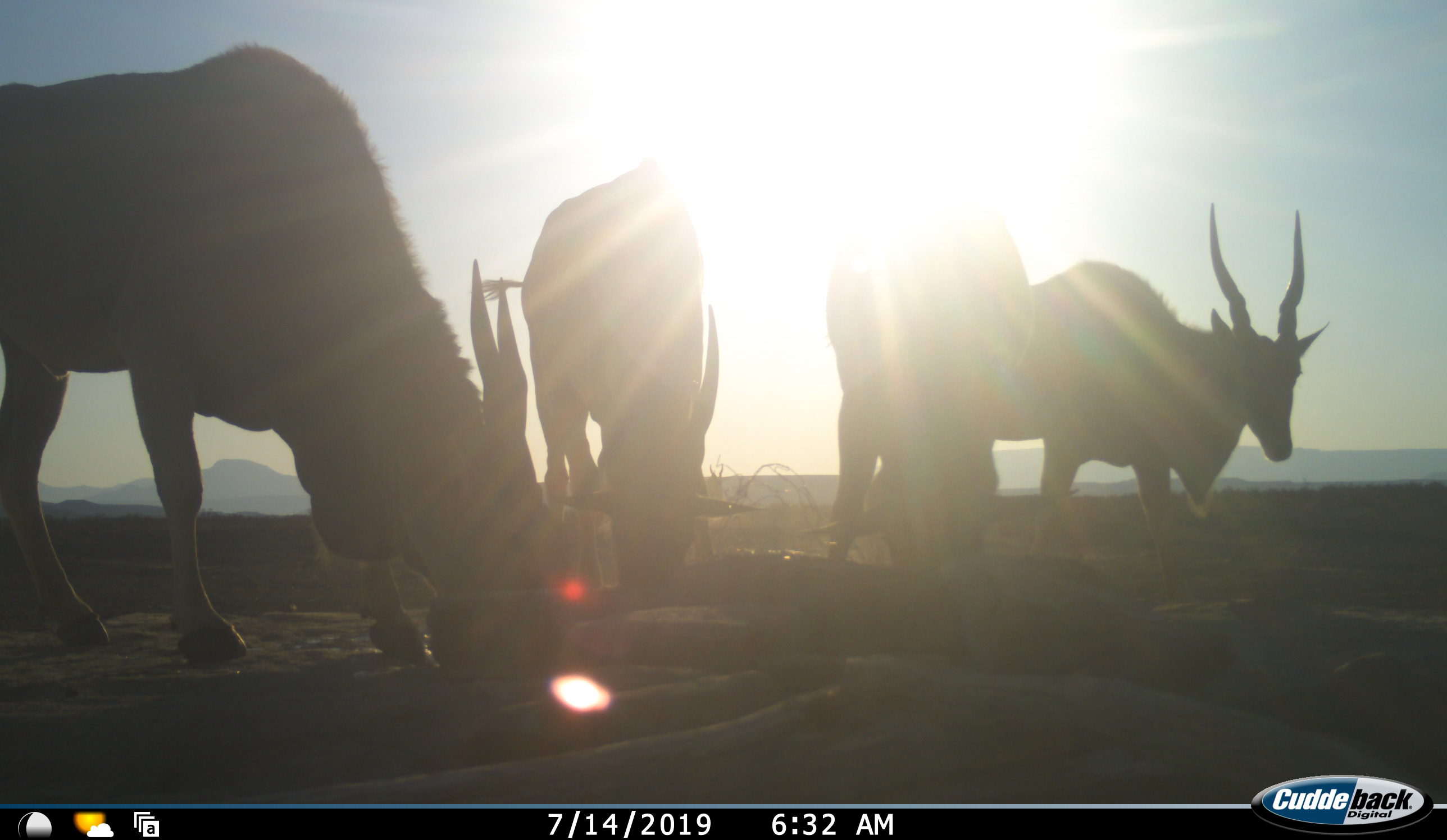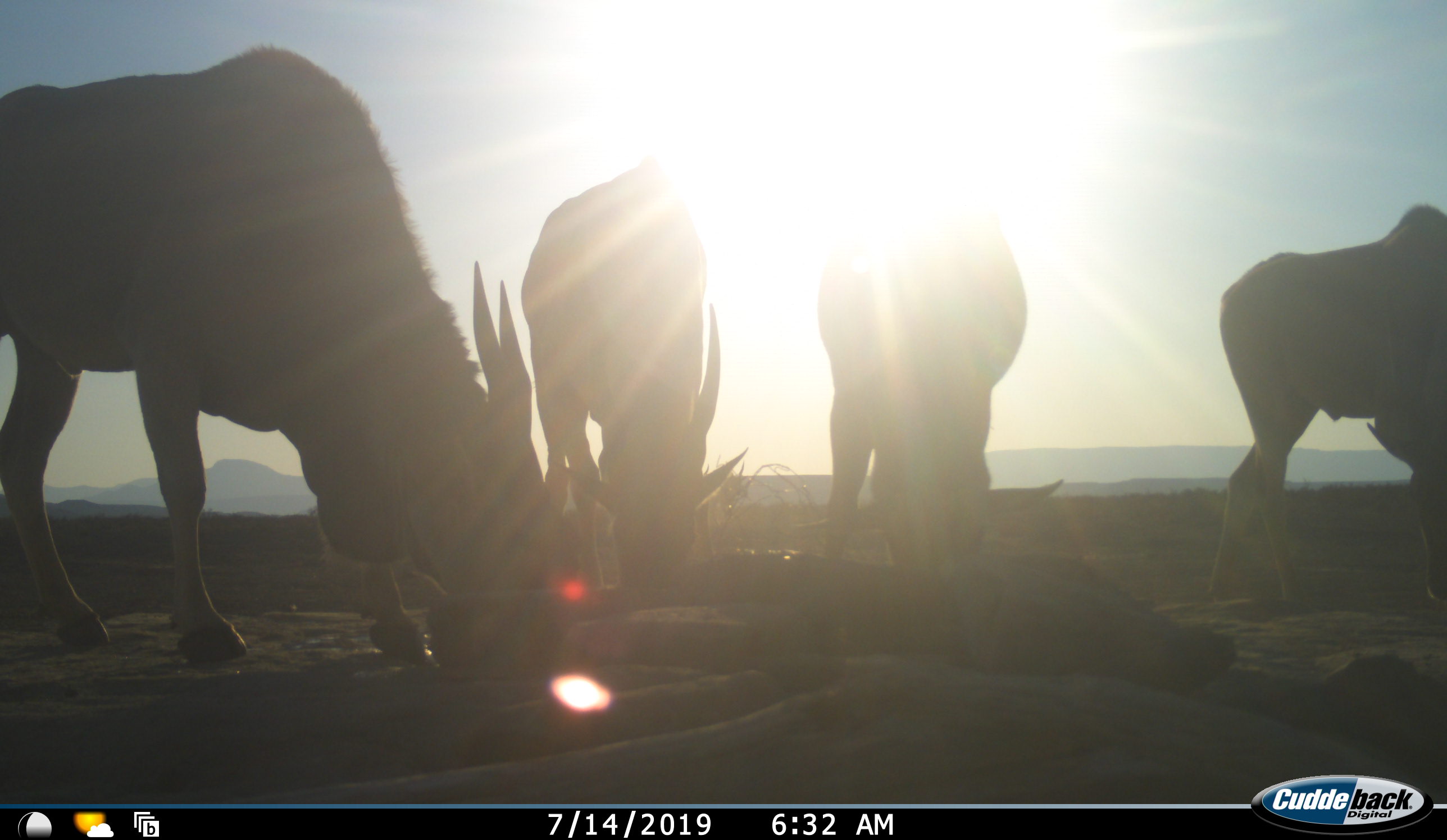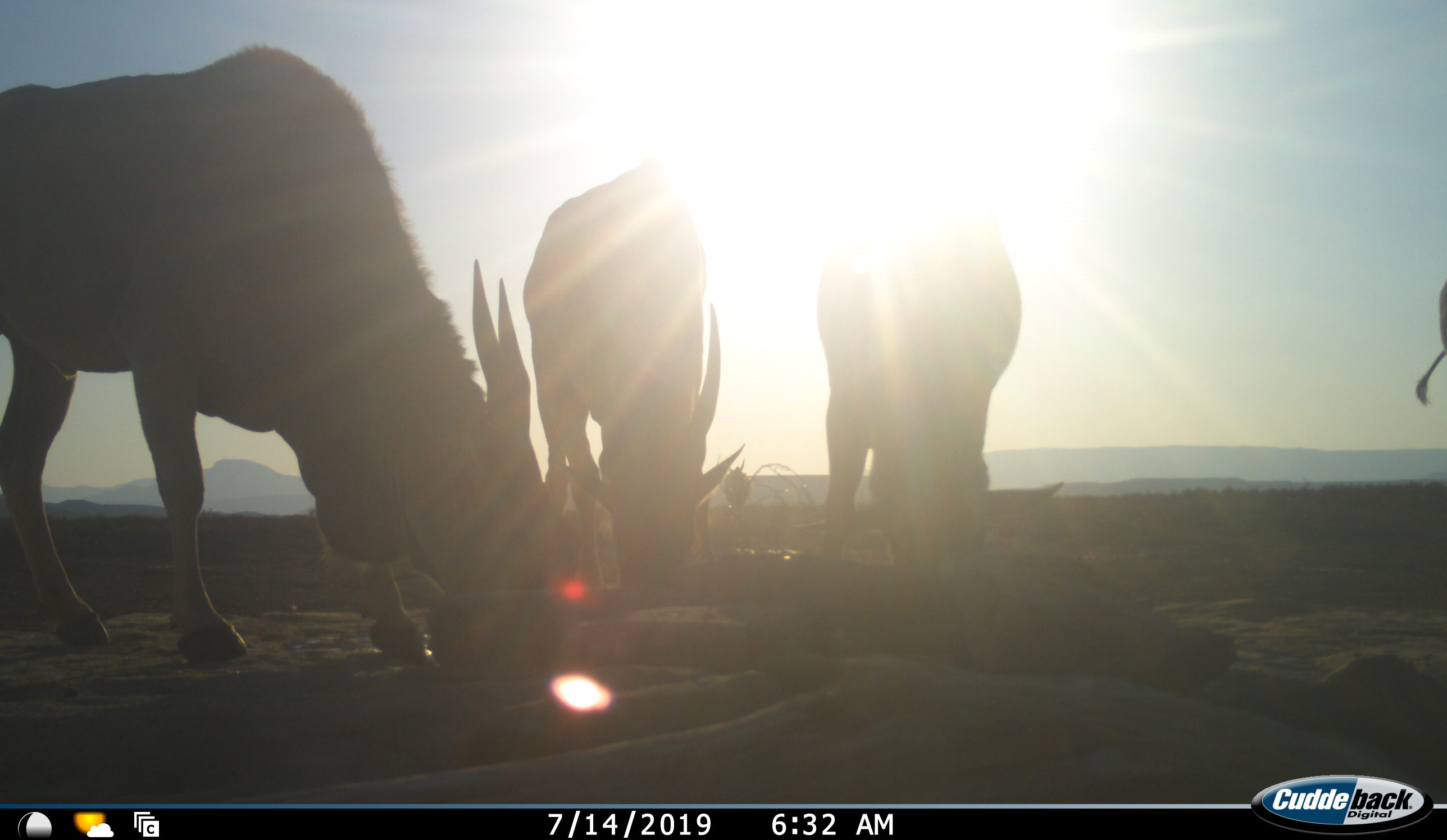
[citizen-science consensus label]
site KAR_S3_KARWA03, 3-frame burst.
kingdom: Animalia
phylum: Chordata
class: Mammalia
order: Artiodactyla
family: Bovidae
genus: Tragelaphus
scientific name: Tragelaphus oryx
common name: eland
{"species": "eland (Tragelaphus oryx)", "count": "4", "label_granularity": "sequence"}